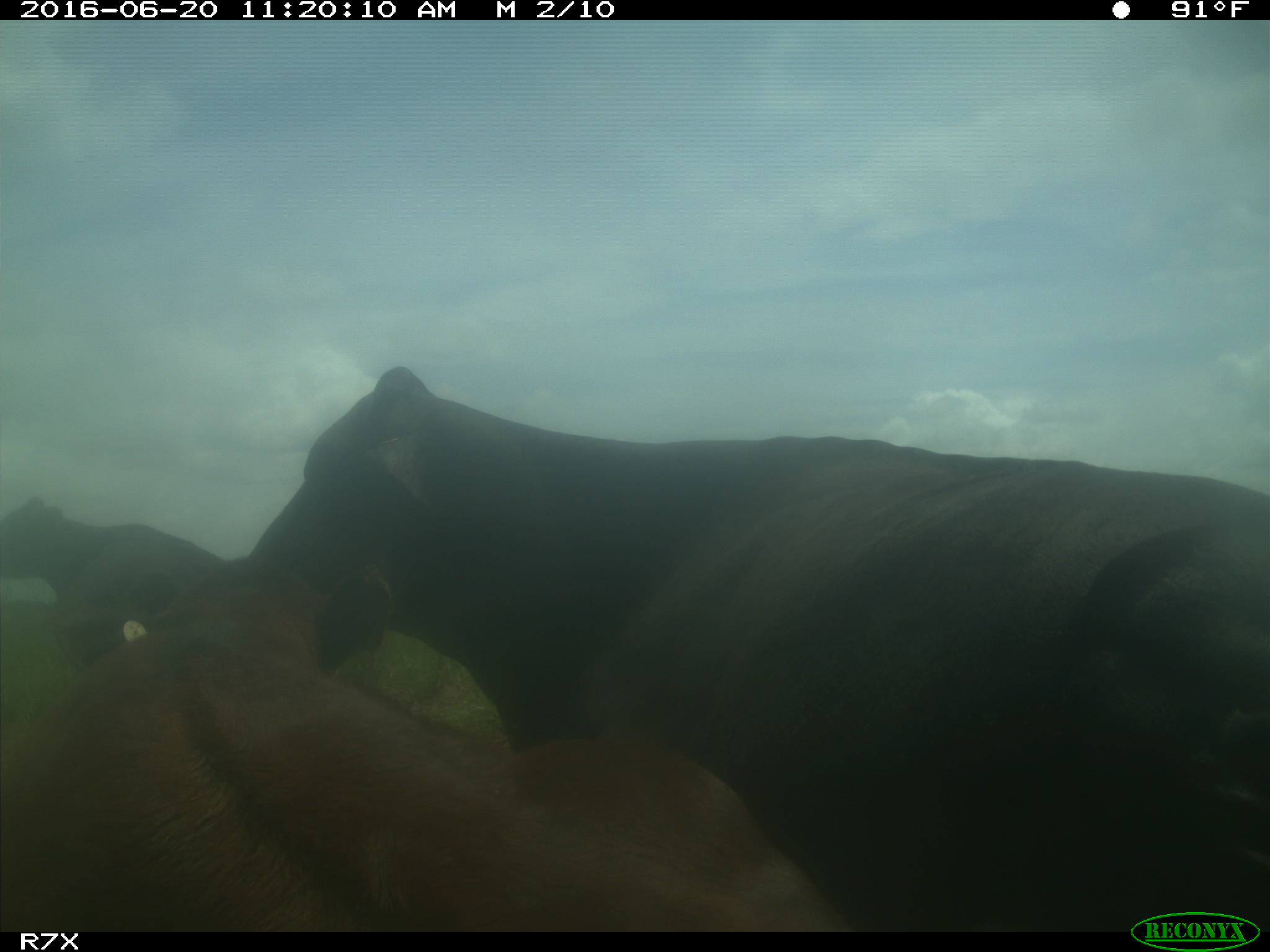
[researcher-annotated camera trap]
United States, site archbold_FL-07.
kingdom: Animalia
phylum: Chordata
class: Mammalia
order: Artiodactyla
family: Bovidae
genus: Bos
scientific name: Bos taurus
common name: domestic cow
Bos taurus (domestic cow).